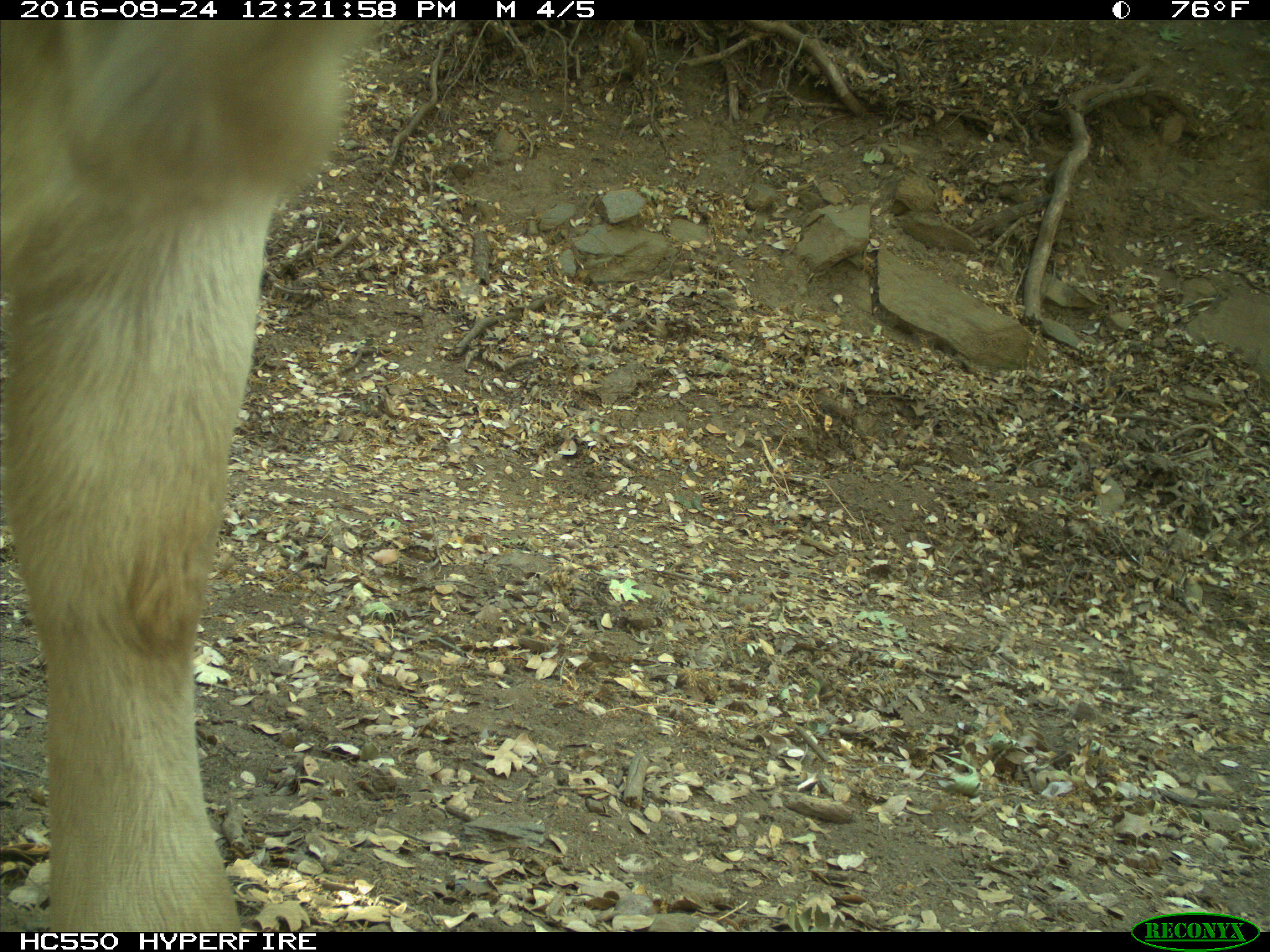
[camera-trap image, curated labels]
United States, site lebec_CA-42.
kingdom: Animalia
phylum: Chordata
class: Mammalia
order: Artiodactyla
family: Bovidae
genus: Bos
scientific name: Bos taurus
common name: domestic cow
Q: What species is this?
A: Bos taurus (domestic cow).